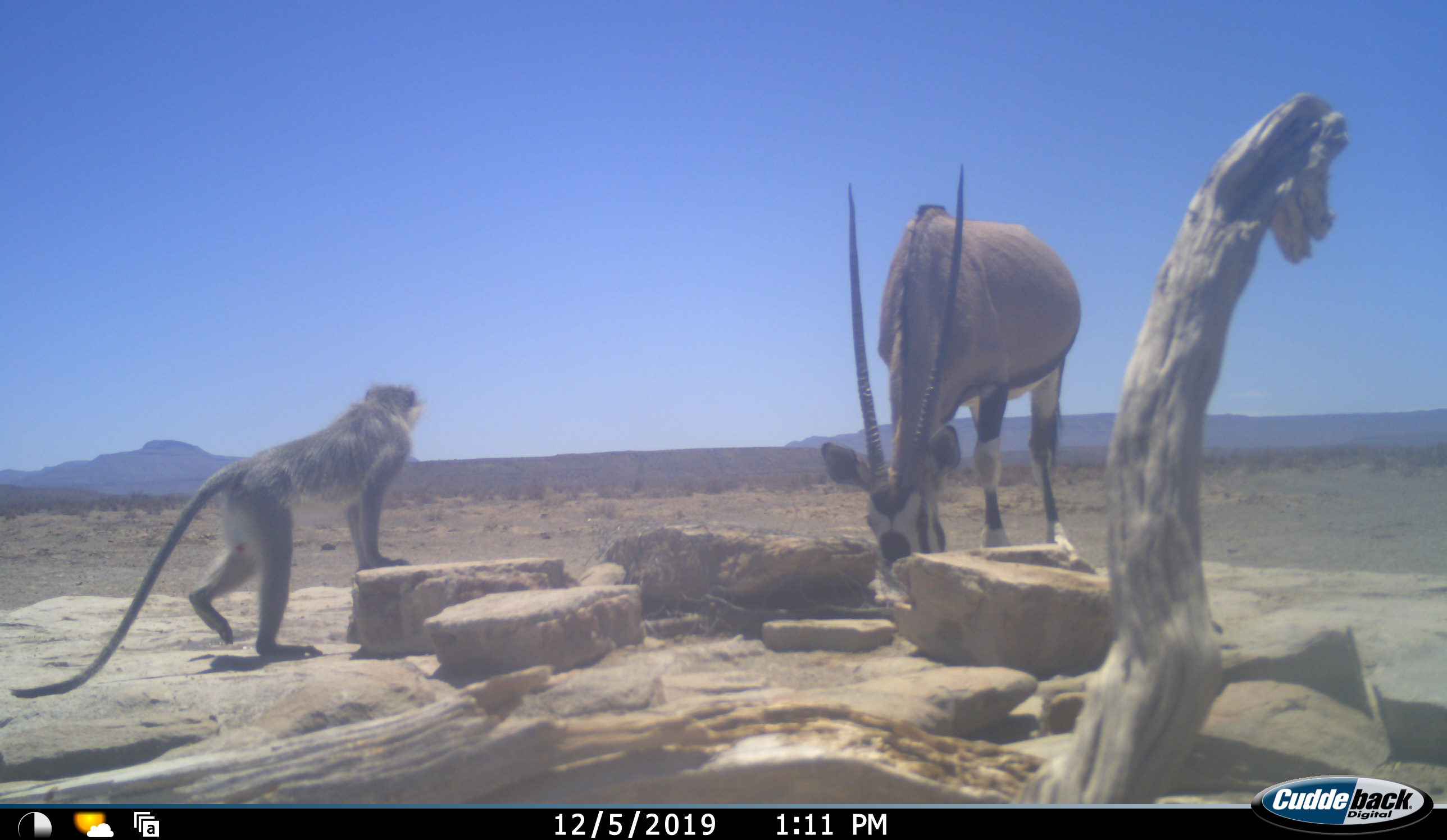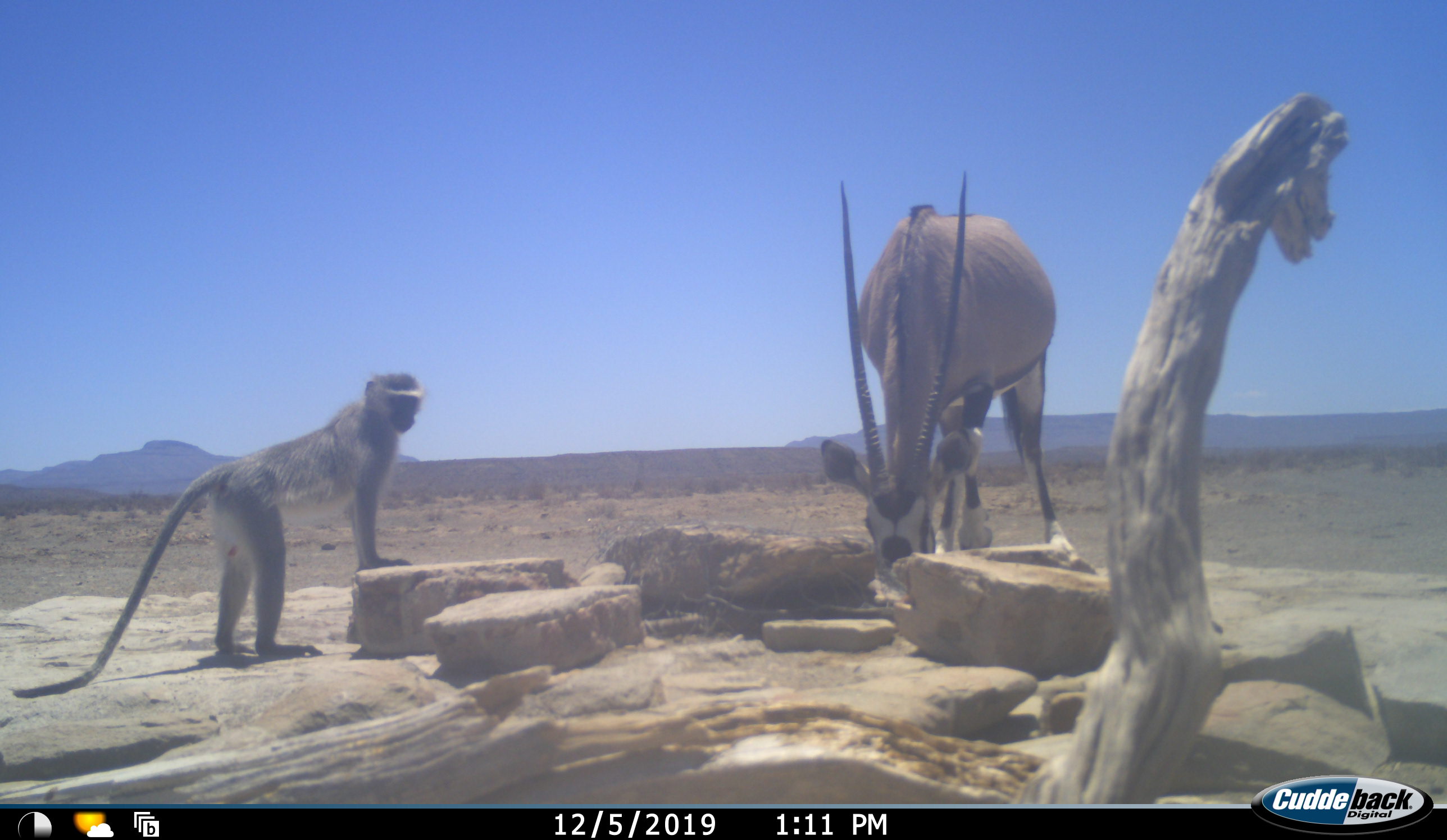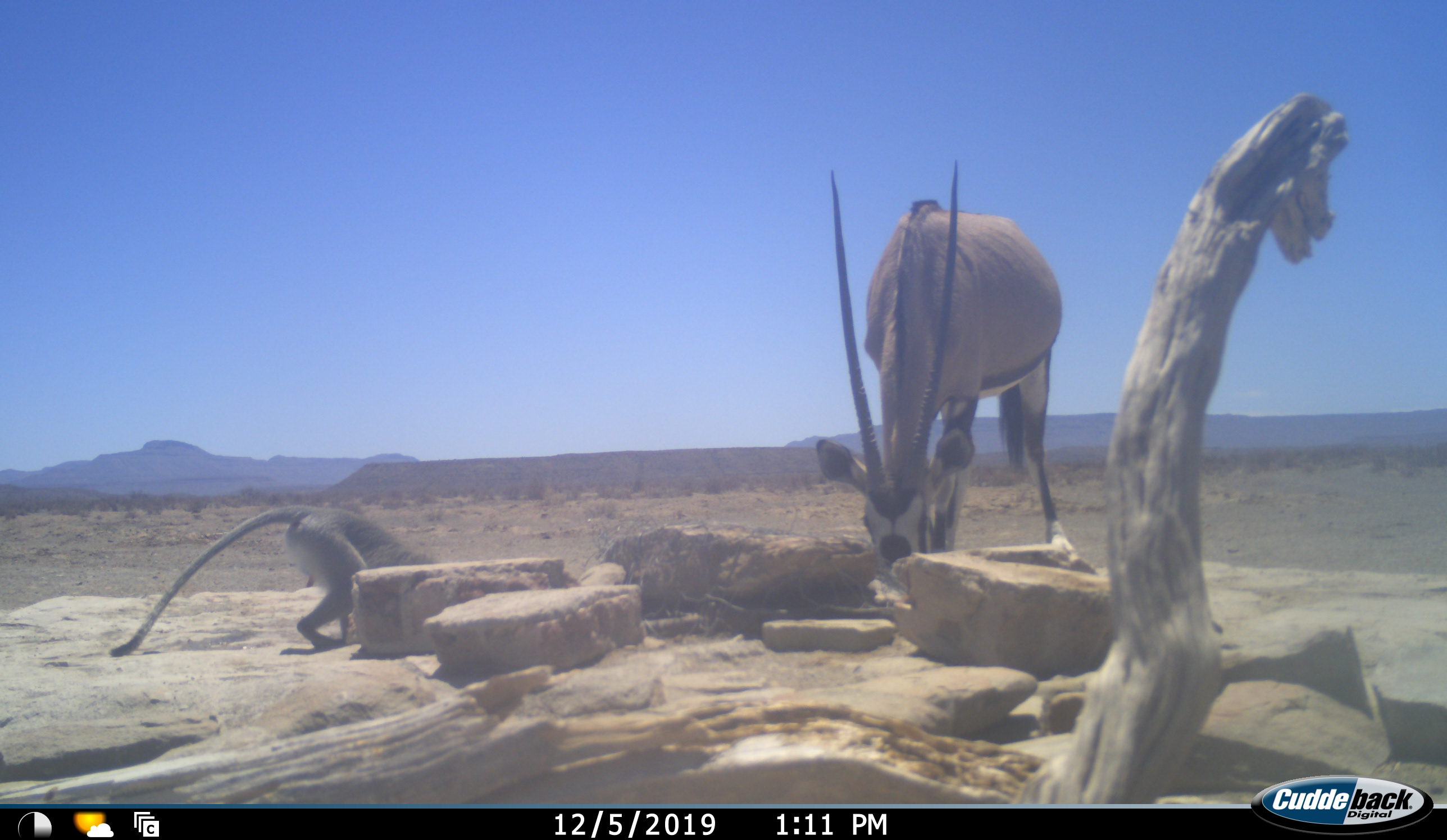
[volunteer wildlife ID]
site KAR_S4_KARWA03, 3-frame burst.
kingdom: Animalia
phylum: Chordata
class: Mammalia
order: Artiodactyla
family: Bovidae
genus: Oryx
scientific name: Oryx gazella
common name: gemsbok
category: oryx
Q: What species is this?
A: Oryx (gemsbok) (Oryx gazella).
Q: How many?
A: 1.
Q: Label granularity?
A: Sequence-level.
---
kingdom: Animalia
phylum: Chordata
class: Mammalia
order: Primates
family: Cercopithecidae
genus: Chlorocebus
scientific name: Chlorocebus pygerythrus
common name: vervet monkey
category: monkeyvervet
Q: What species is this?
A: Monkeyvervet (vervet monkey) (Chlorocebus pygerythrus).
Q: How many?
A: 1.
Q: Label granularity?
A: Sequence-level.